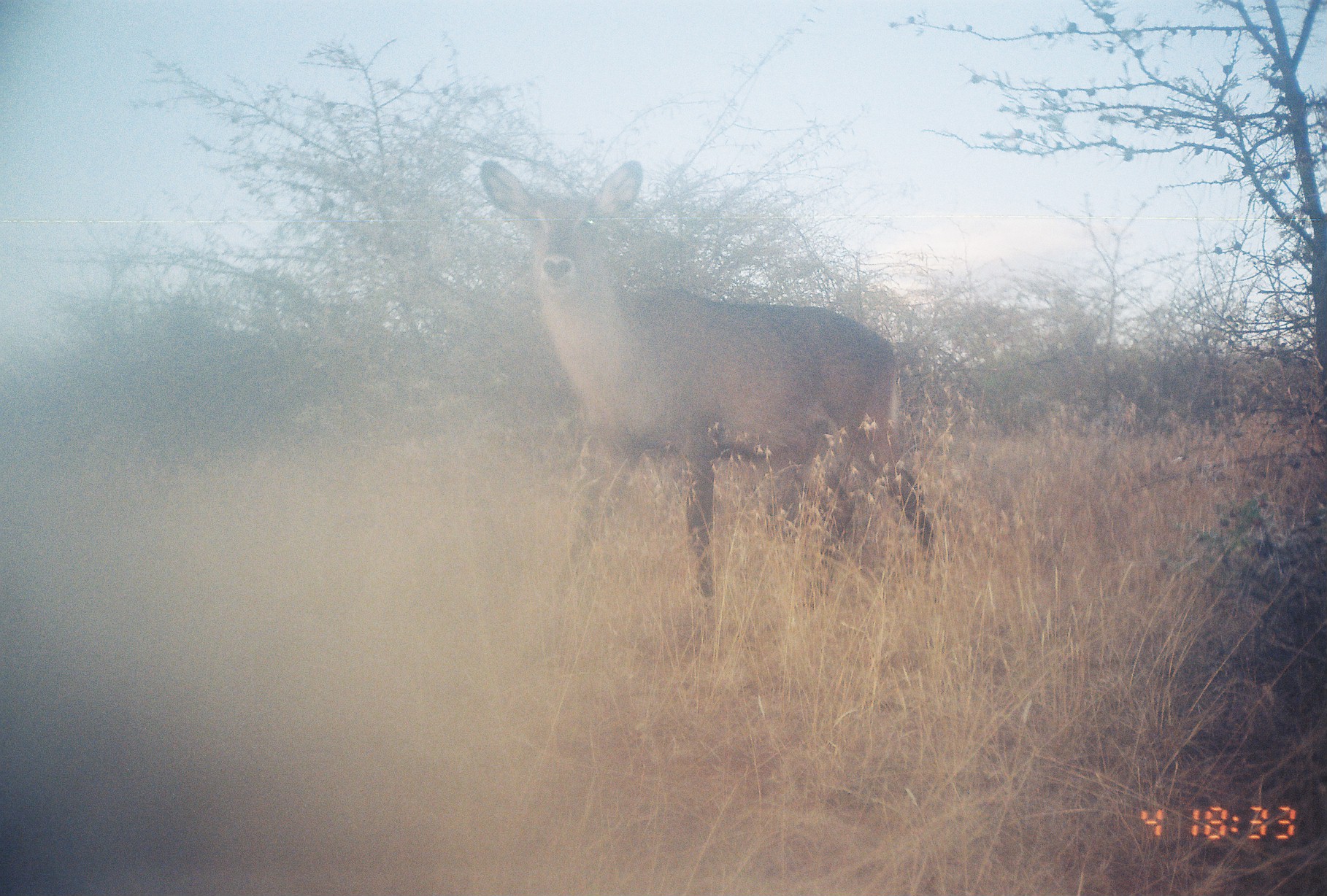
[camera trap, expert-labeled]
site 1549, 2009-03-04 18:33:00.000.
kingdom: Animalia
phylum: Chordata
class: Mammalia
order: Artiodactyla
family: Bovidae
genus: Kobus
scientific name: Kobus ellipsiprymnus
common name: waterbuck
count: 1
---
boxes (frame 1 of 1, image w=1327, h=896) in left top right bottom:
kobus ellipsiprymnus: 480 160 934 603